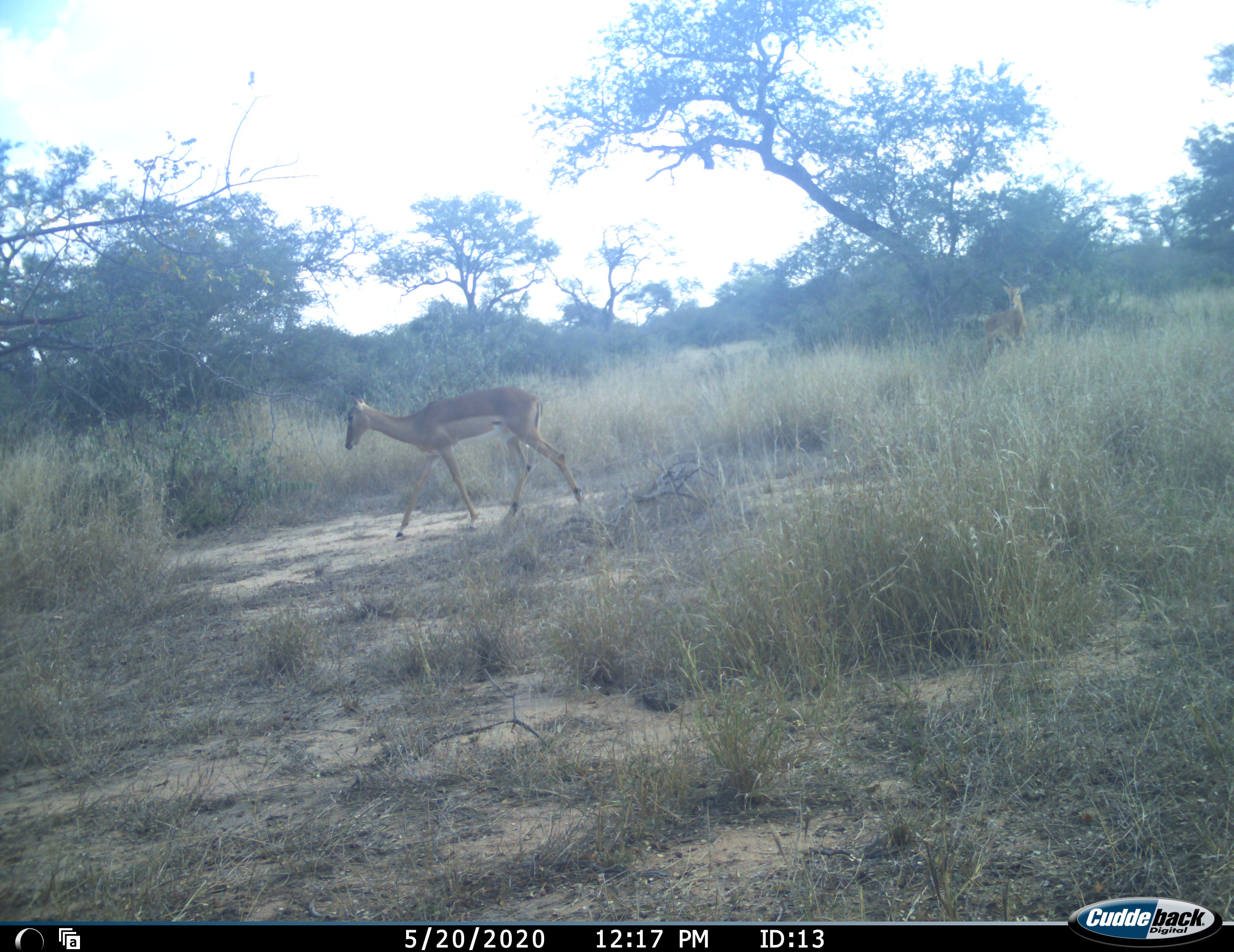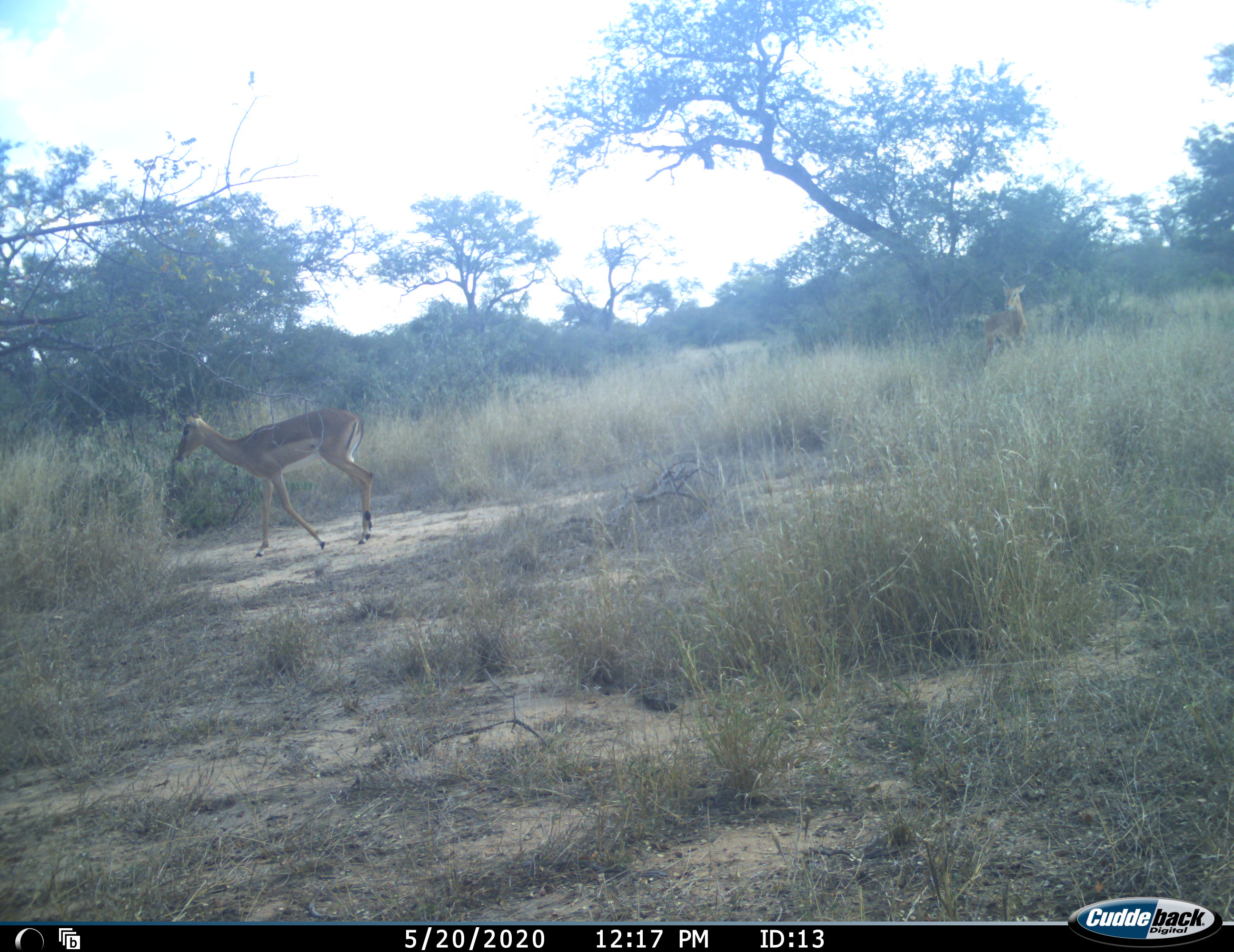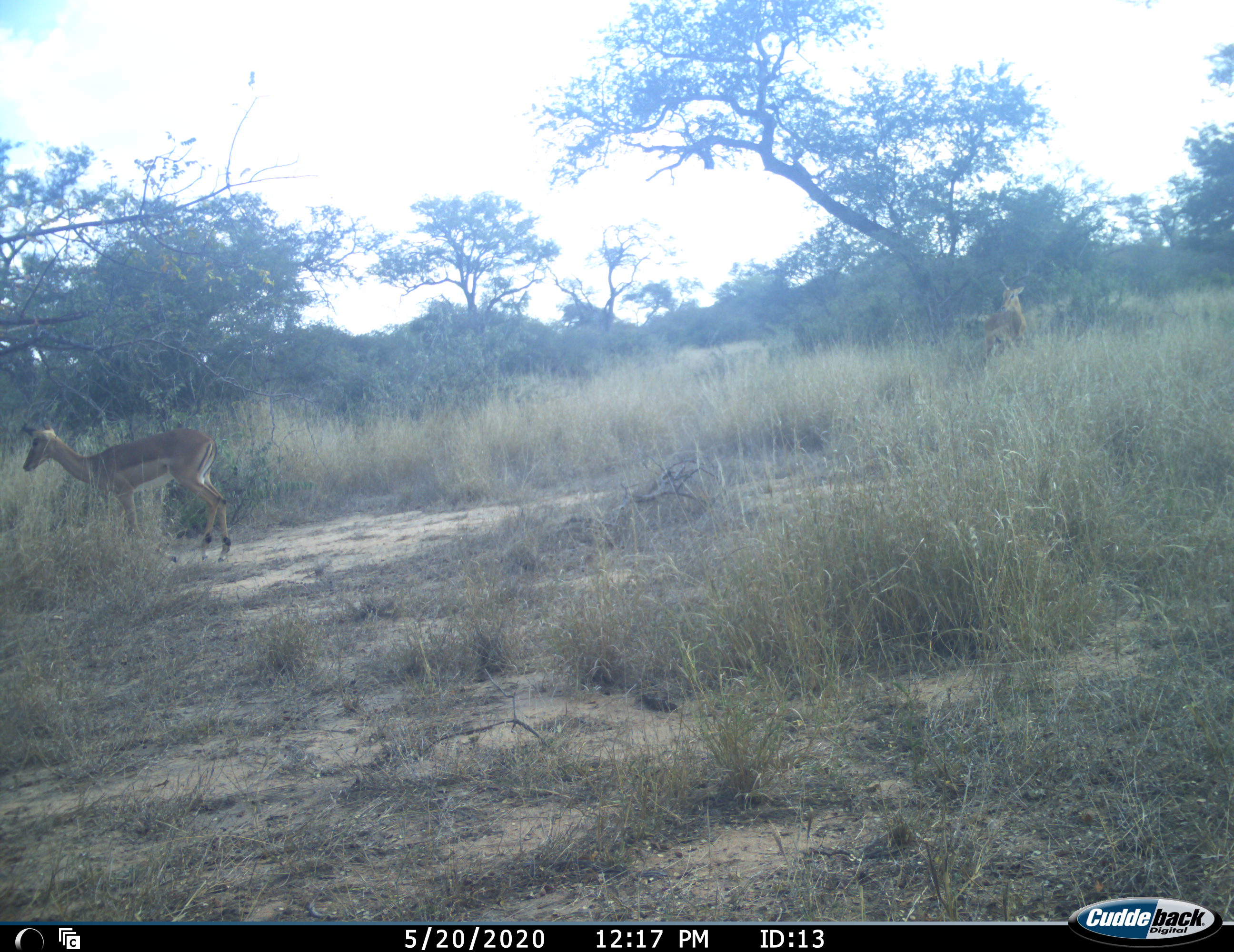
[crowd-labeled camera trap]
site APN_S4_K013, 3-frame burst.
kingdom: Animalia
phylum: Chordata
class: Mammalia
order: Artiodactyla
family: Bovidae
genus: Aepyceros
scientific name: Aepyceros melampus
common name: impala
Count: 2.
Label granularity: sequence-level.